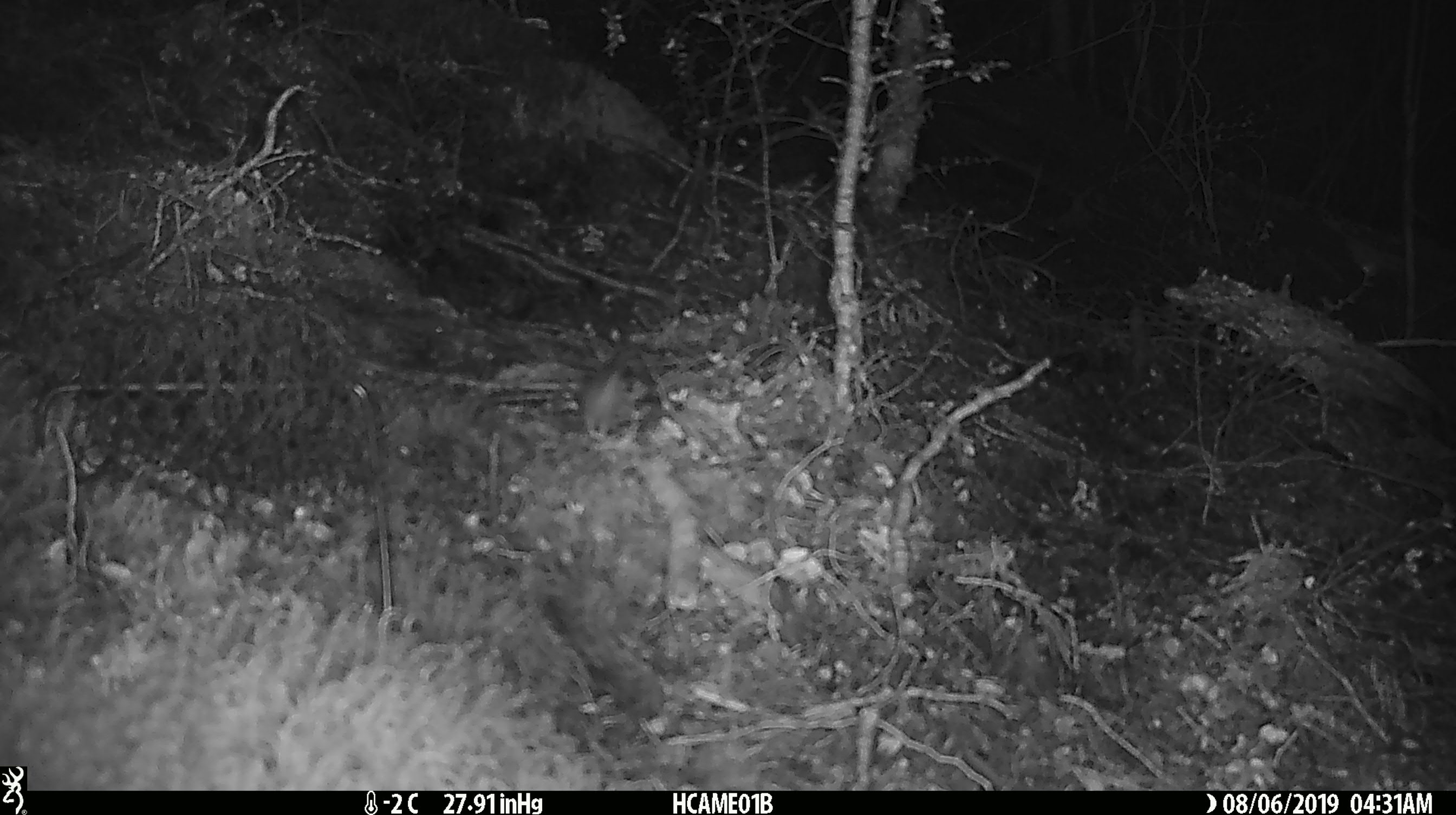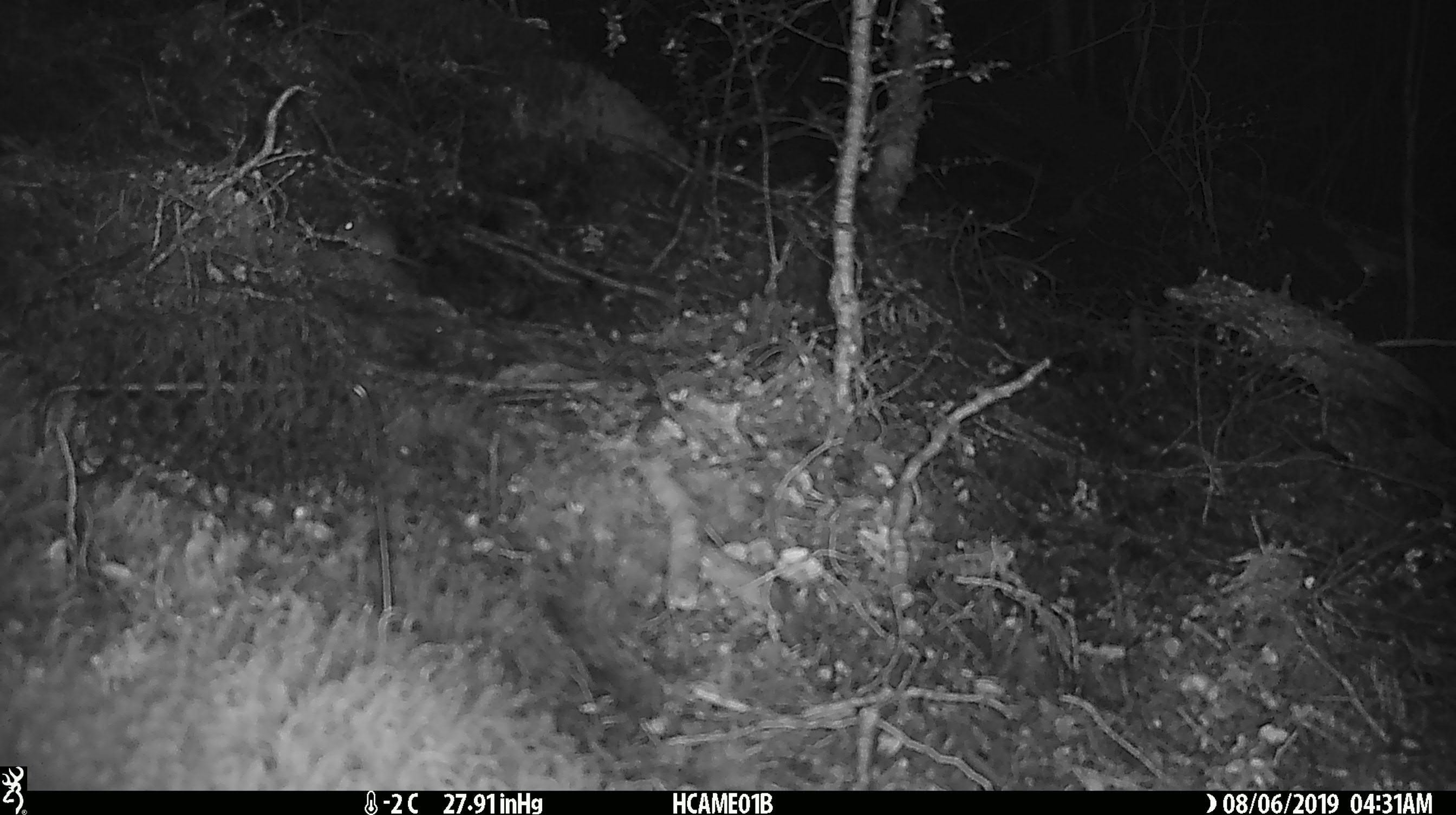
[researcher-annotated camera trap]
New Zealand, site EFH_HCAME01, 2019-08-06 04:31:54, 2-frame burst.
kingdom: Animalia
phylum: Chordata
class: Mammalia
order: Rodentia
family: Muridae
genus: Mus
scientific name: Mus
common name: mouse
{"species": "mouse (Mus)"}